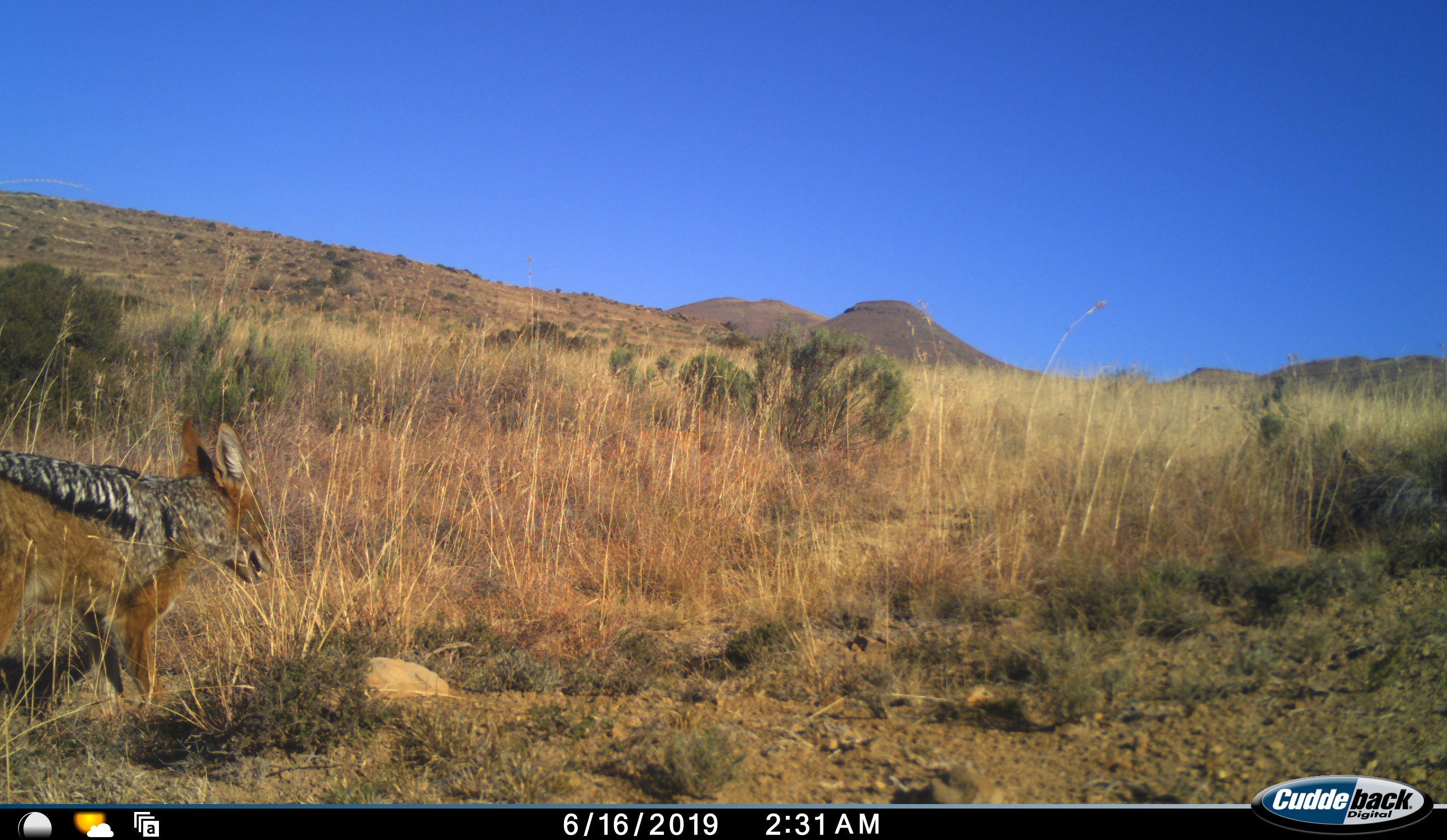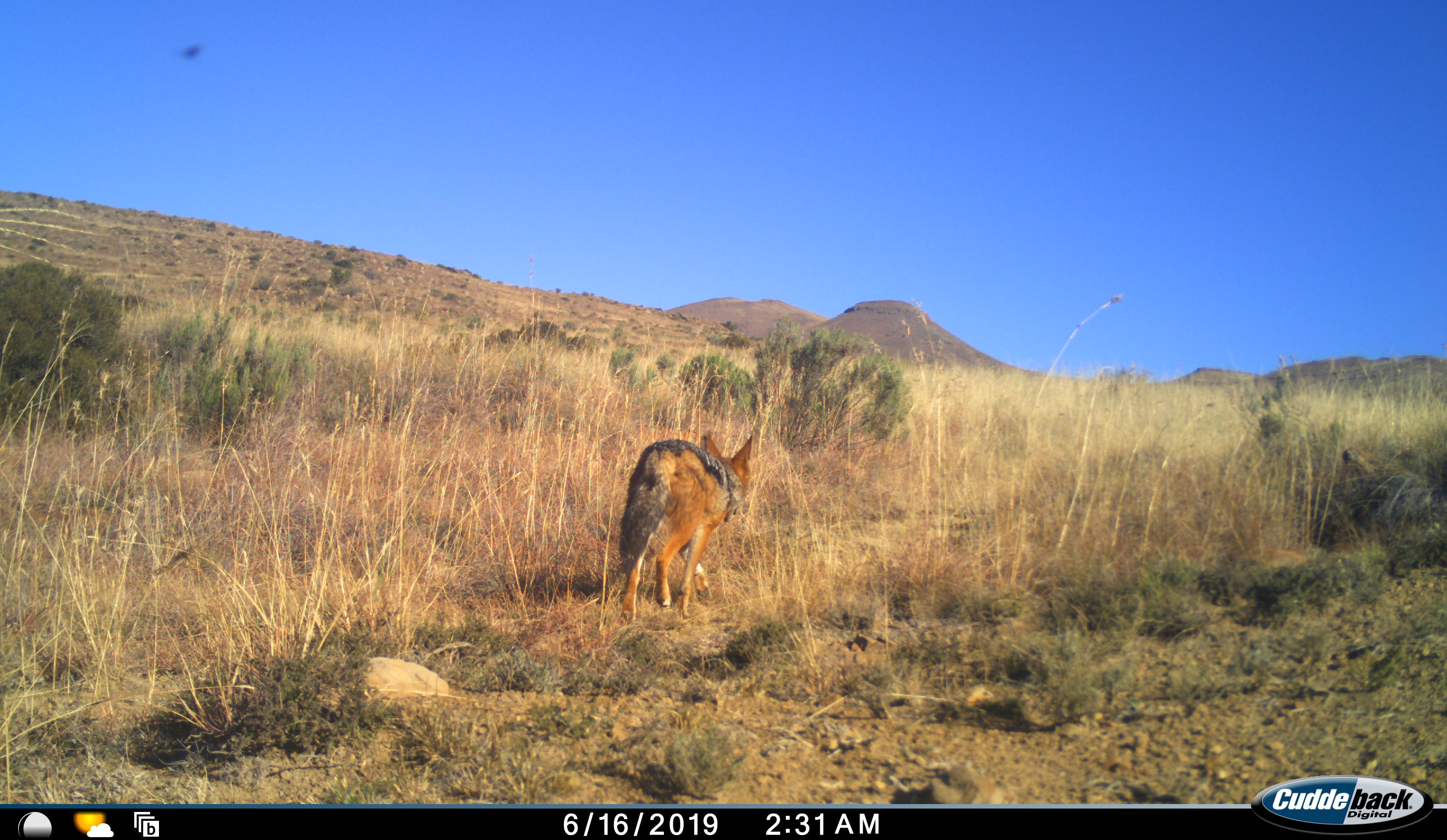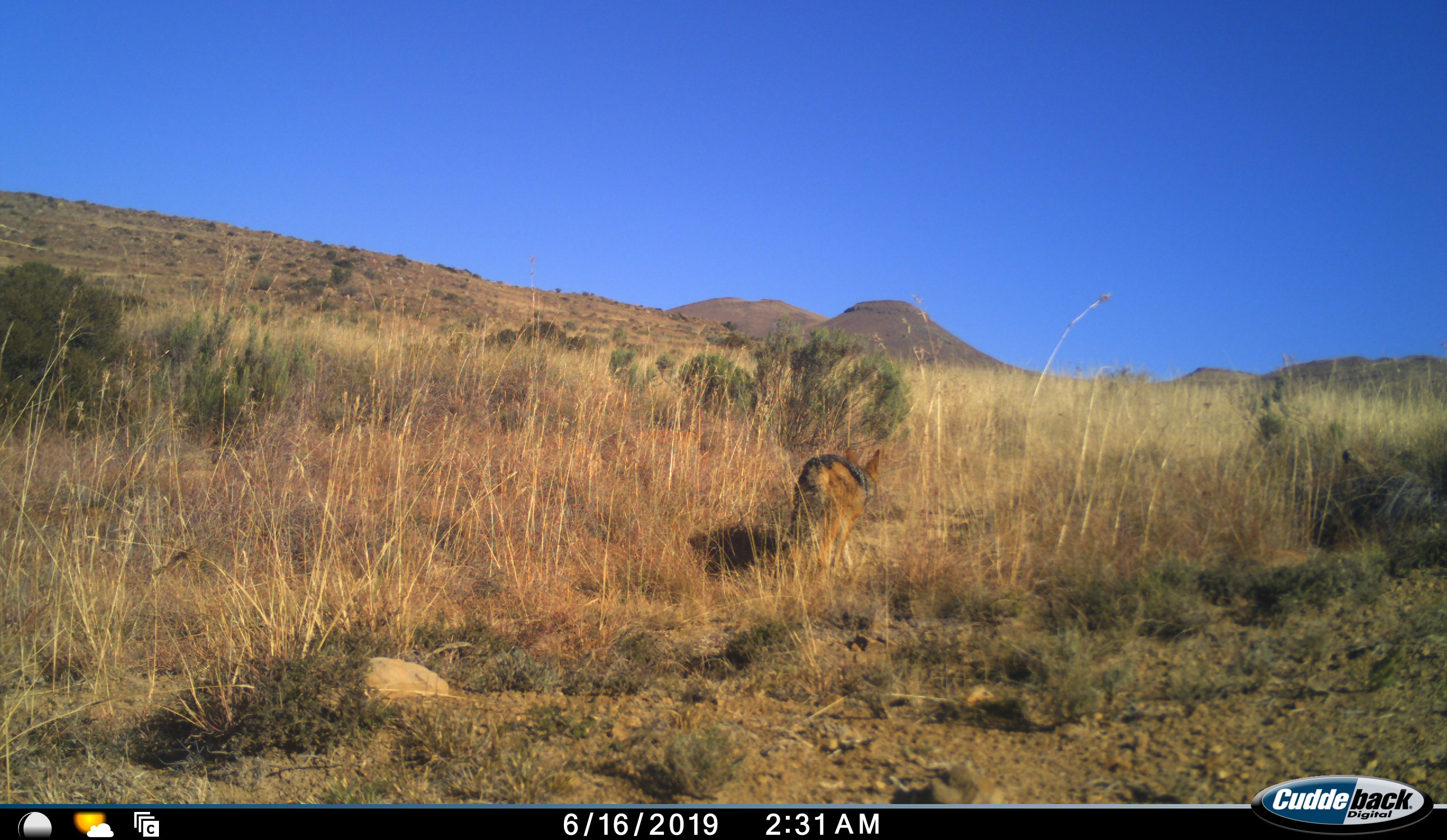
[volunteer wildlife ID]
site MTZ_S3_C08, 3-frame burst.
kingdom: Animalia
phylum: Chordata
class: Mammalia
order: Carnivora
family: Canidae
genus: Lupulella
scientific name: Lupulella mesomelas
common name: black-backed jackal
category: jackalblackbacked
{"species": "jackalblackbacked (black-backed jackal) (Lupulella mesomelas)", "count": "1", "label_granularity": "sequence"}